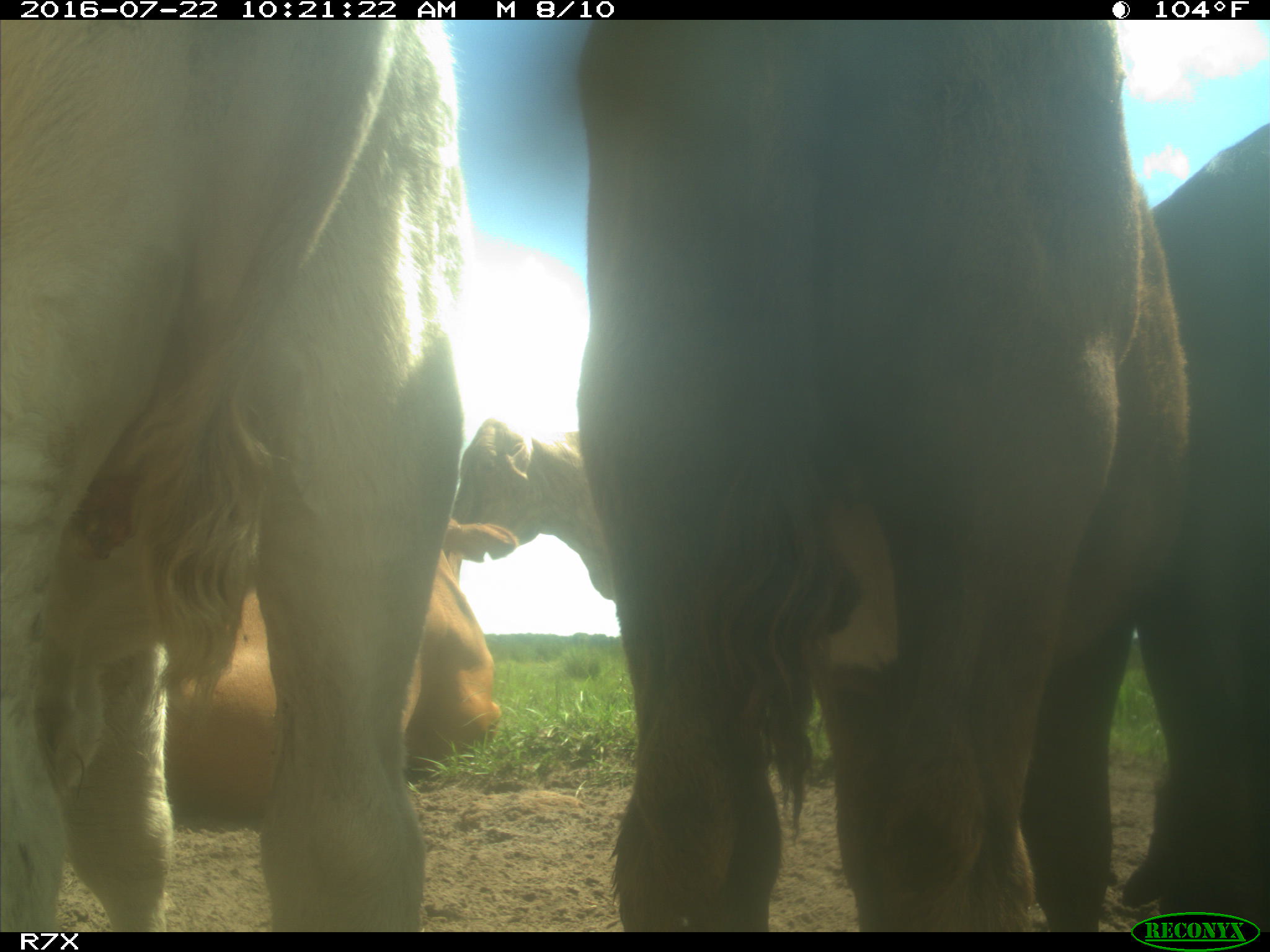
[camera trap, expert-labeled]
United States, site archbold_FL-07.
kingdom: Animalia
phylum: Chordata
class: Mammalia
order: Artiodactyla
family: Bovidae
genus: Bos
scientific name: Bos taurus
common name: domestic cow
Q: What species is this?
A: Bos taurus (domestic cow).